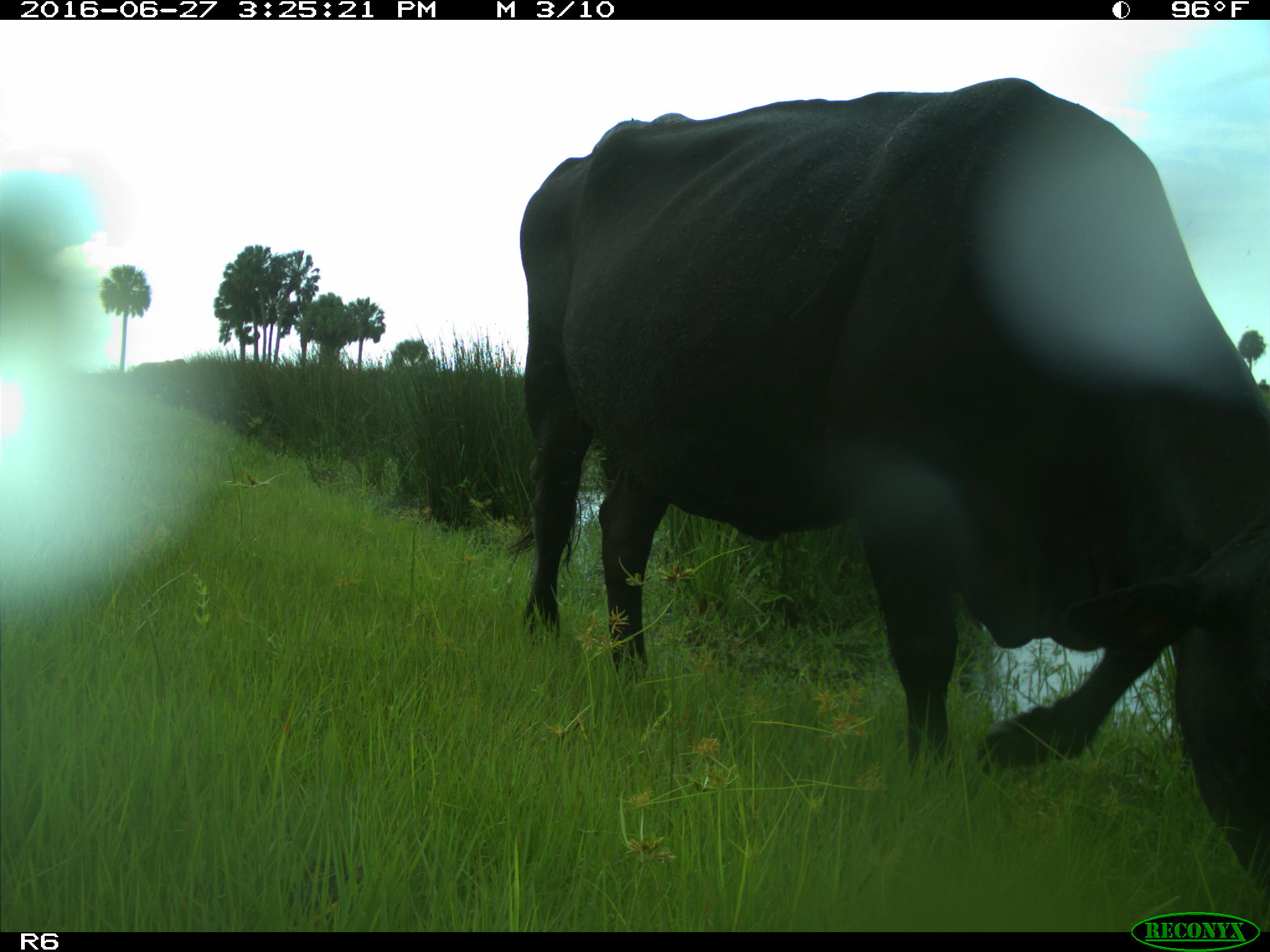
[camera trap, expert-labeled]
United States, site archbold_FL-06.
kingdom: Animalia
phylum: Chordata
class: Mammalia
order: Artiodactyla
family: Bovidae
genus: Bos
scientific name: Bos taurus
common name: domestic cow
Bos taurus (domestic cow).